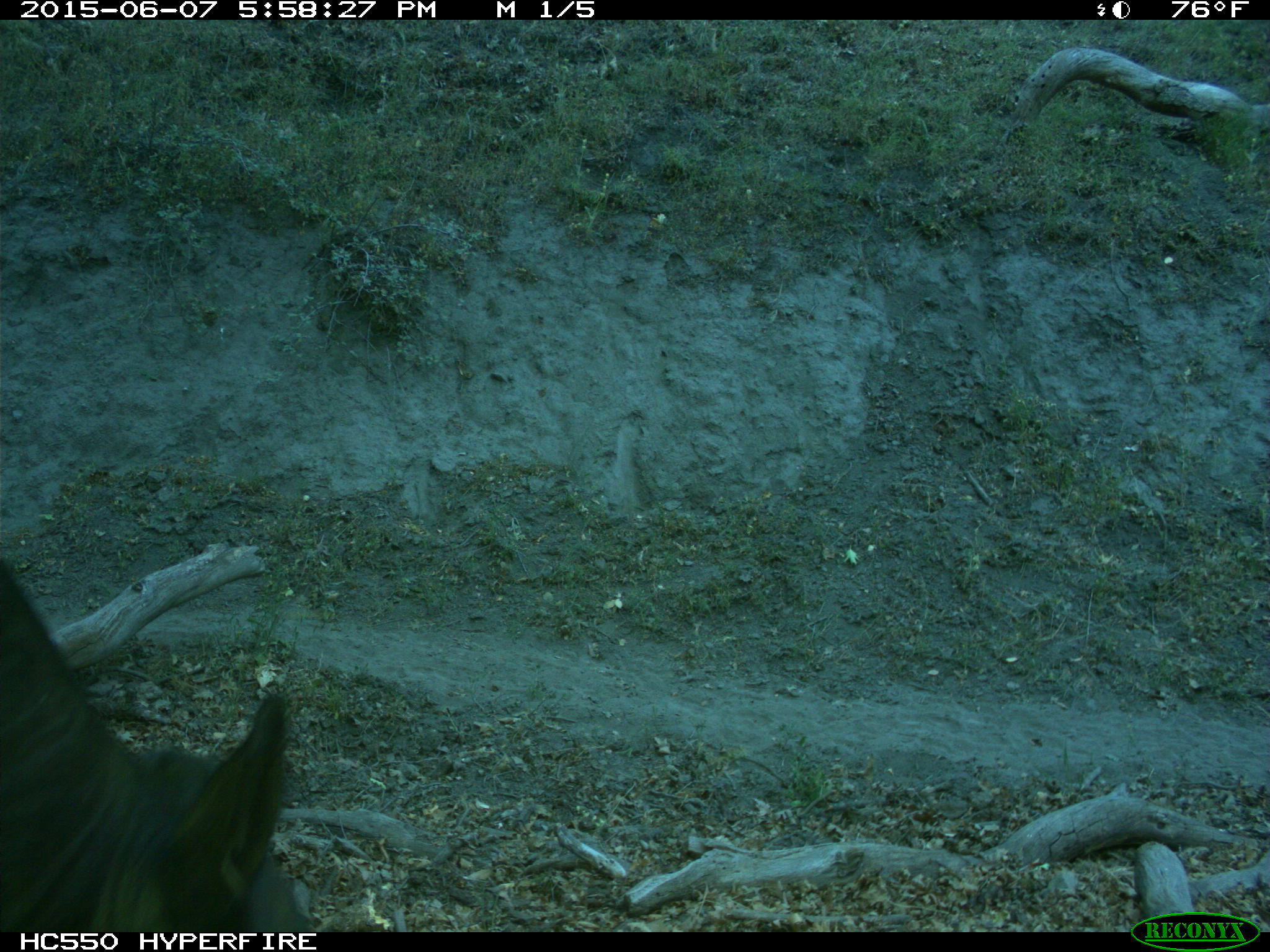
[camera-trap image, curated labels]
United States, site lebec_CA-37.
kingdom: Animalia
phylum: Chordata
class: Mammalia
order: Artiodactyla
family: Bovidae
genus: Bos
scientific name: Bos taurus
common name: domestic cow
Bos taurus (domestic cow).